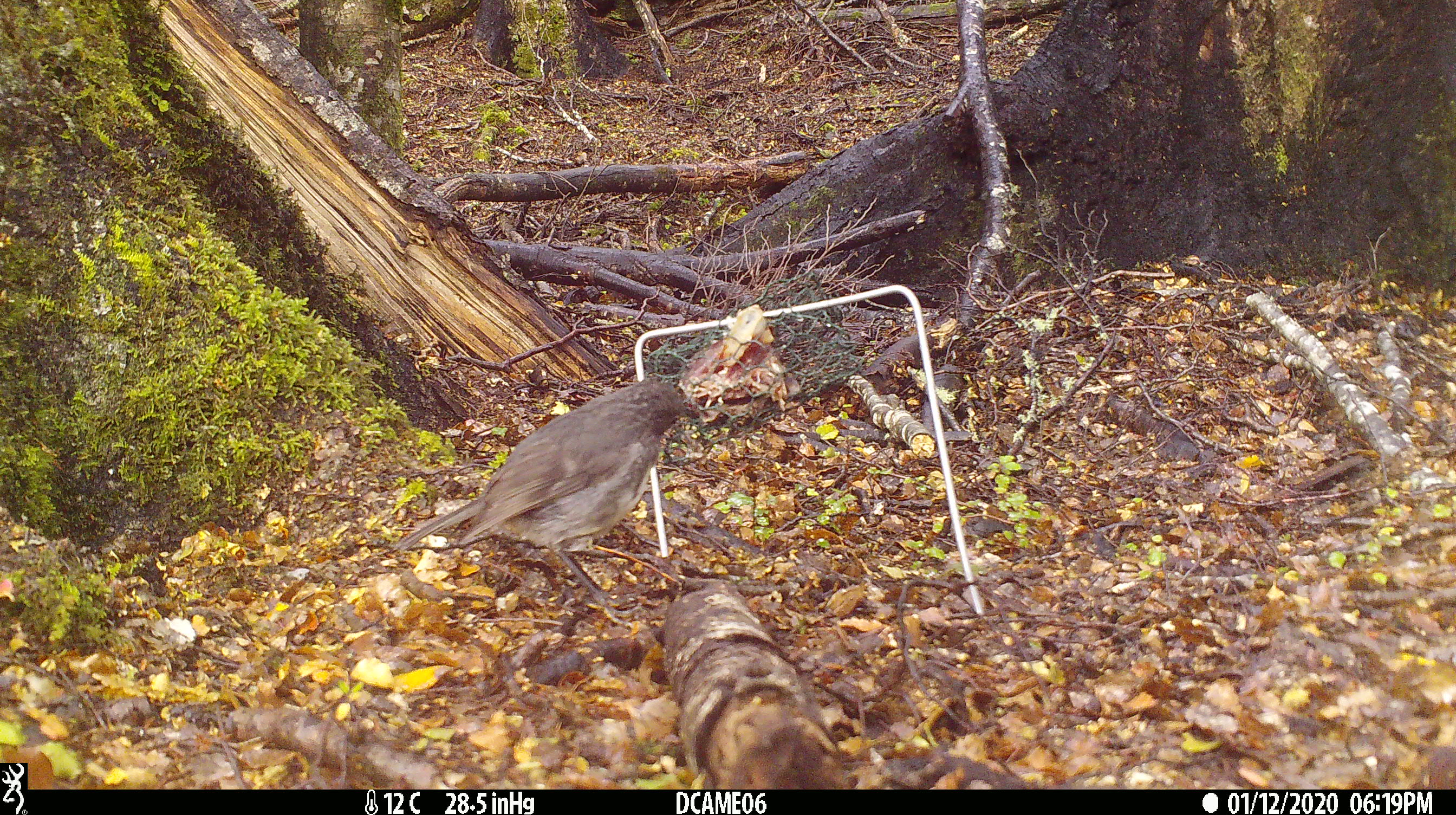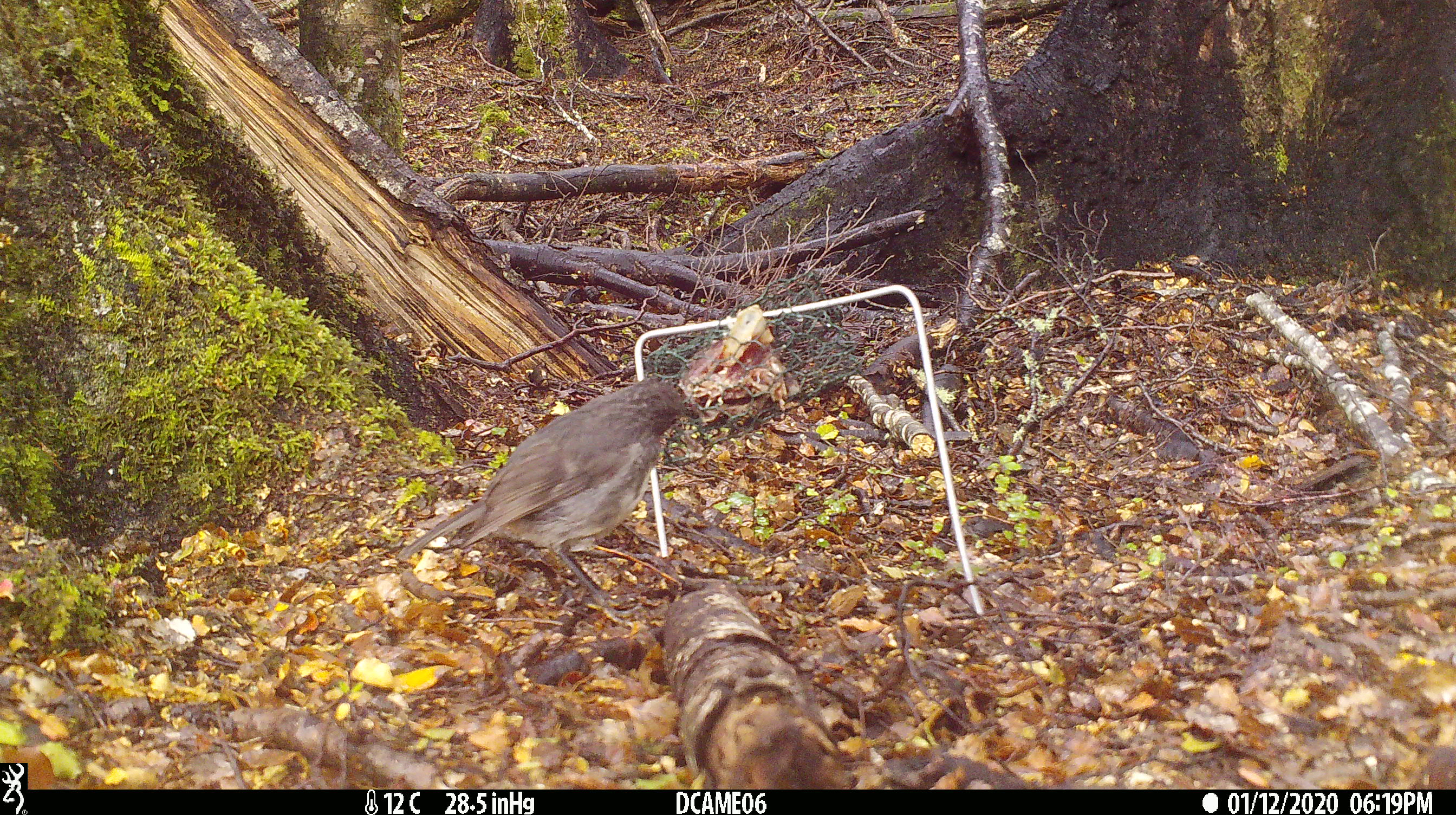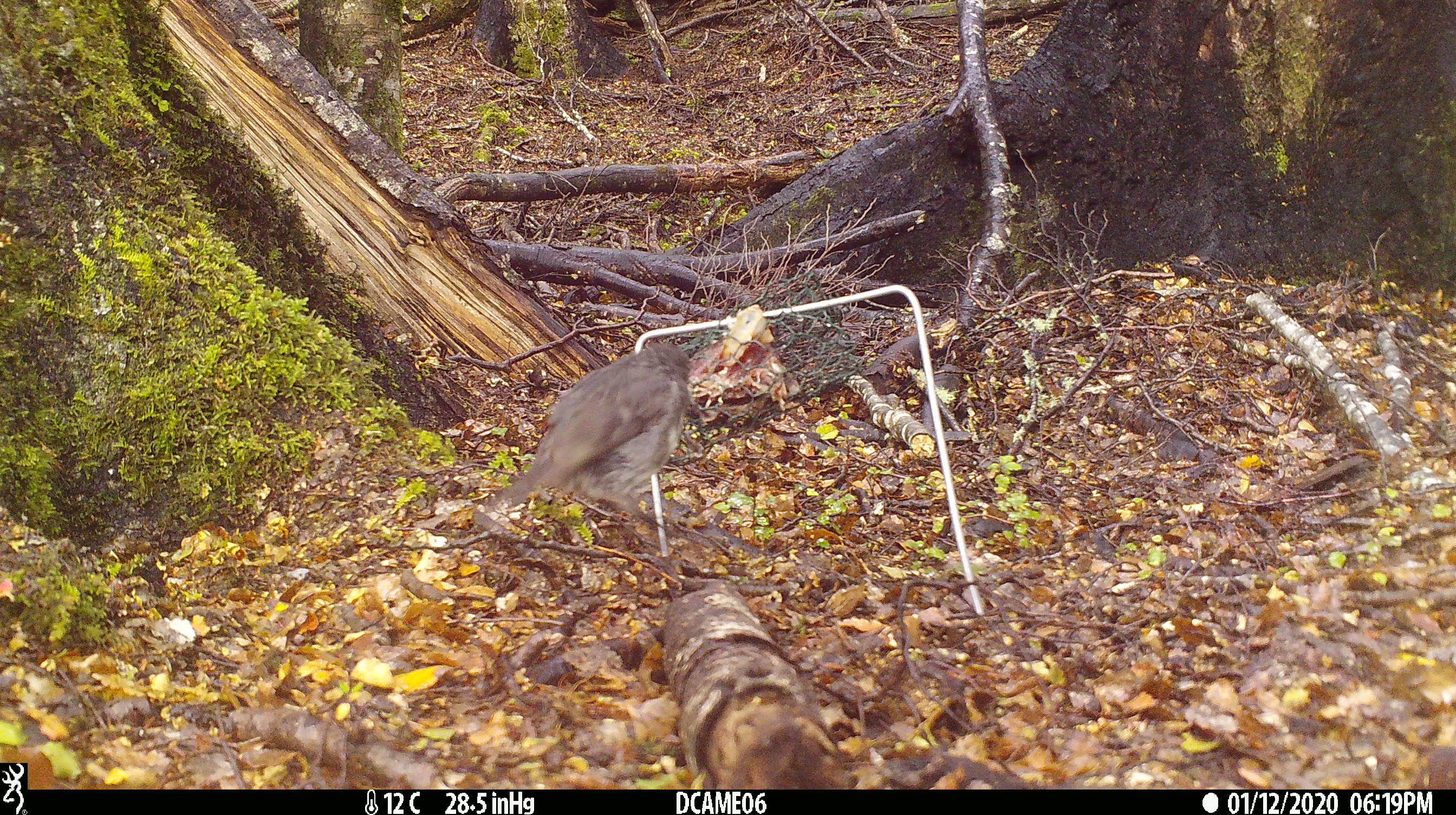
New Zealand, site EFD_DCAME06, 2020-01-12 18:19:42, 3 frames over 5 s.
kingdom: Animalia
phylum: Chordata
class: Aves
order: Passeriformes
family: Petroicidae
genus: Petroica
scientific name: Petroica australis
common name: new zealand robin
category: robin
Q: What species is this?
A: Robin (new zealand robin) (Petroica australis).